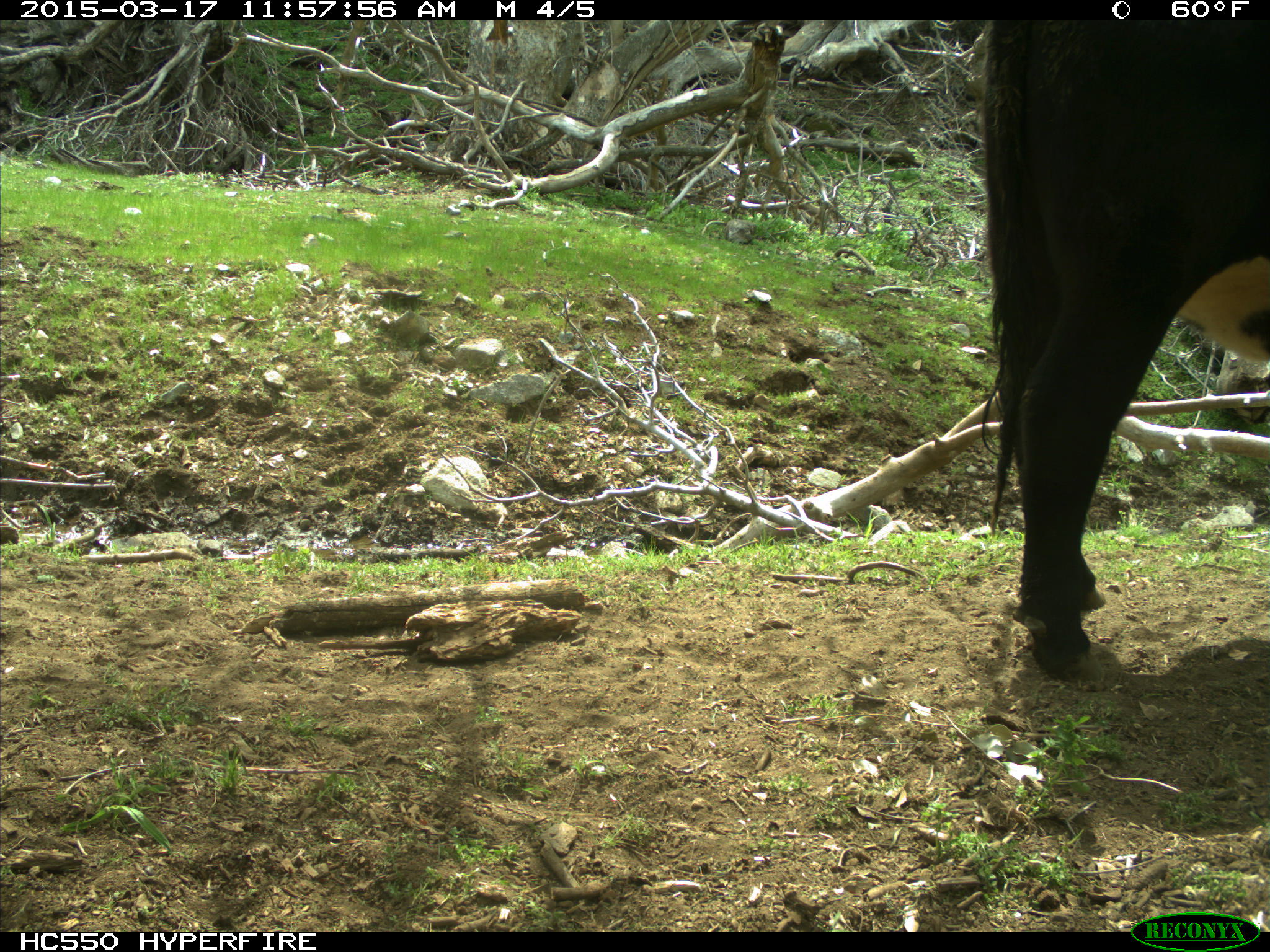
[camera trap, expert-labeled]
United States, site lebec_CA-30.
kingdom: Animalia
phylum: Chordata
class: Mammalia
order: Artiodactyla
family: Bovidae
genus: Bos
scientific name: Bos taurus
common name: domestic cow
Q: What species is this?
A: Bos taurus (domestic cow).